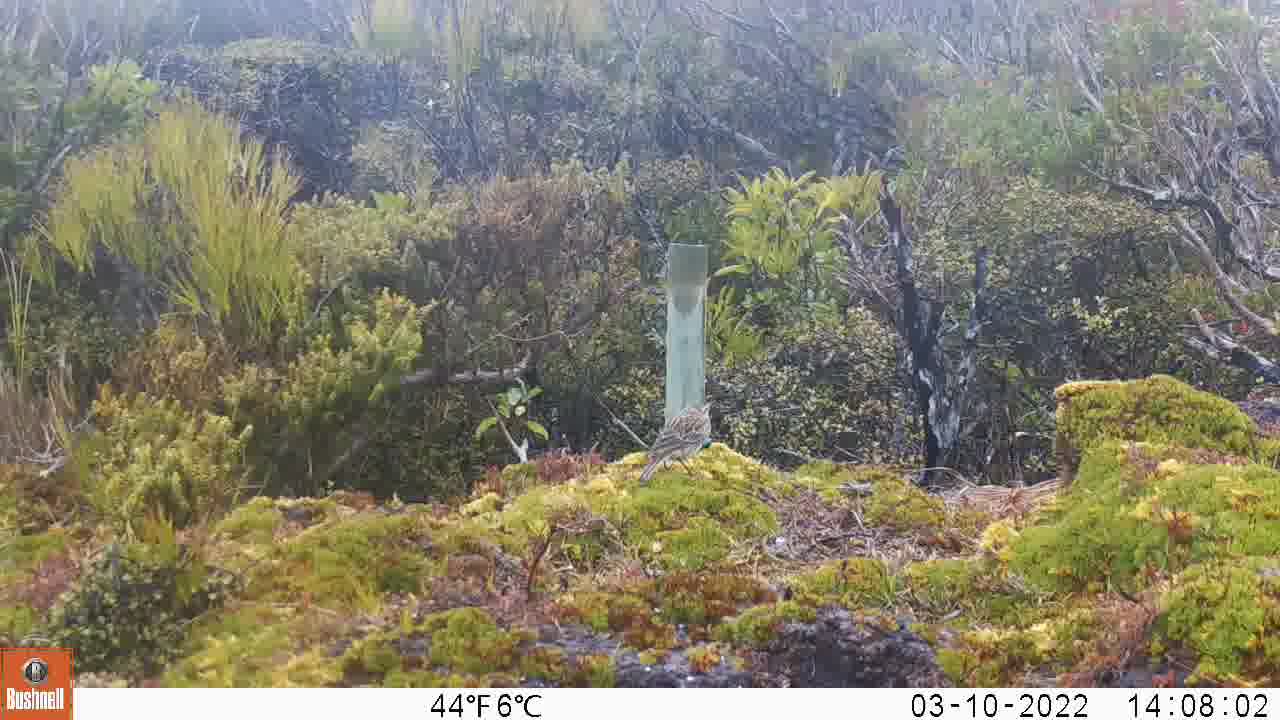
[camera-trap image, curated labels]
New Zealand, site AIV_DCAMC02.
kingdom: Animalia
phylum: Chordata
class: Aves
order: Passeriformes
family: Motacillidae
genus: Anthus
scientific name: Anthus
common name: pipit